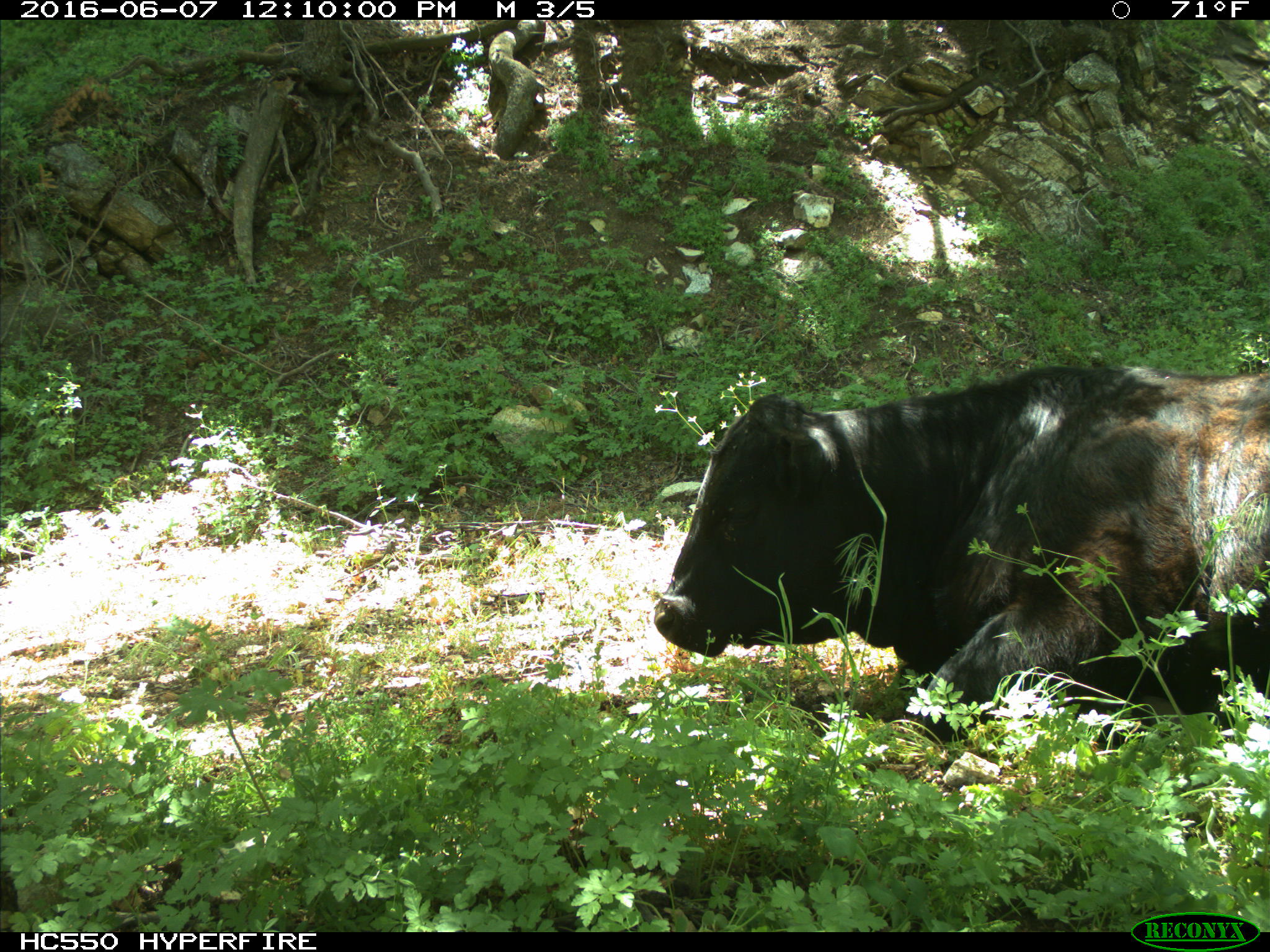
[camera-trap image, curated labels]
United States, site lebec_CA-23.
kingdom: Animalia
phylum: Chordata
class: Mammalia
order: Artiodactyla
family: Bovidae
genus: Bos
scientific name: Bos taurus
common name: domestic cow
Bos taurus (domestic cow).